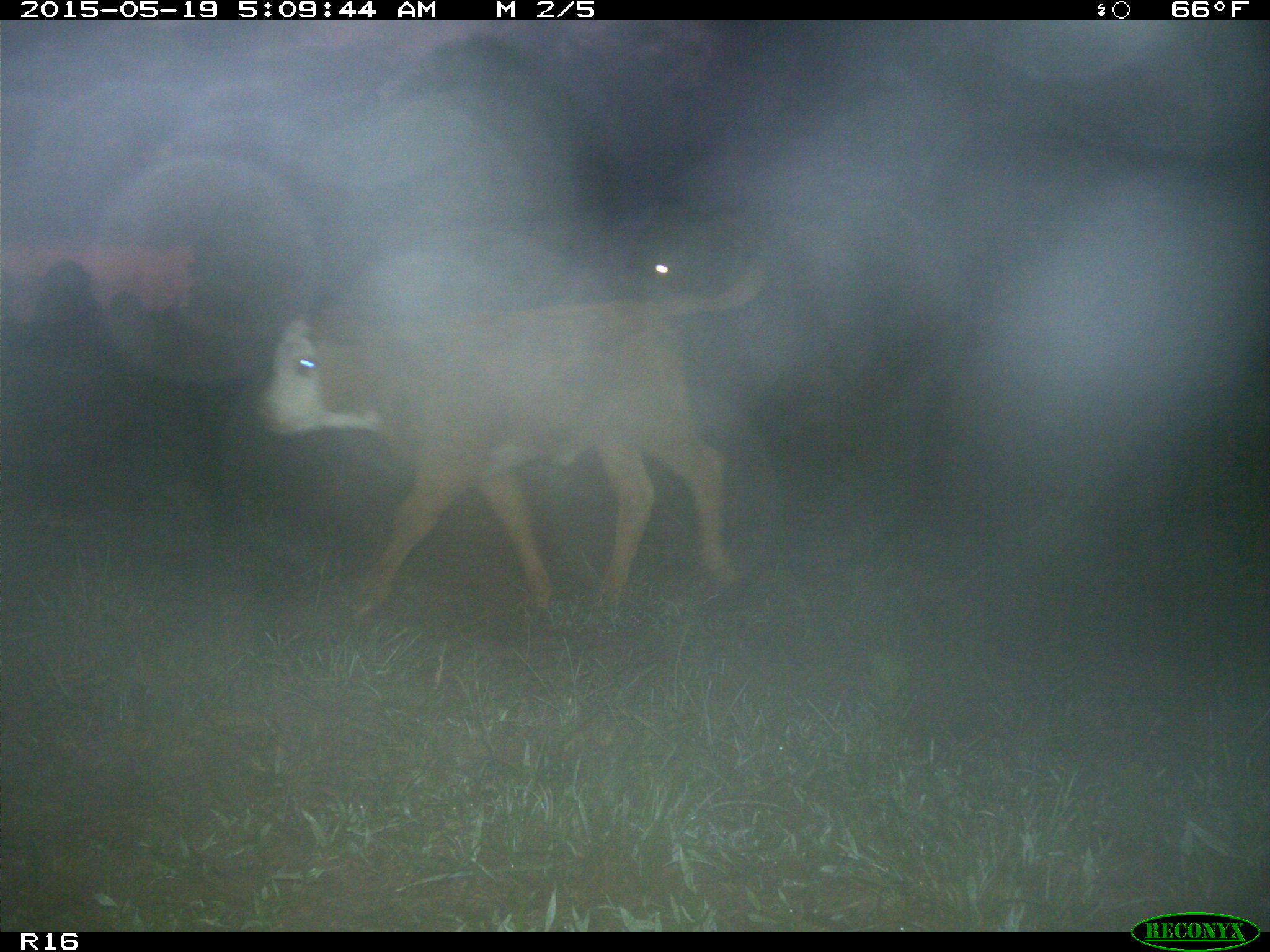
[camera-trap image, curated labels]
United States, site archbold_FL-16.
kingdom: Animalia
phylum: Chordata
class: Mammalia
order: Artiodactyla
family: Bovidae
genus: Bos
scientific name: Bos taurus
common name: domestic cow